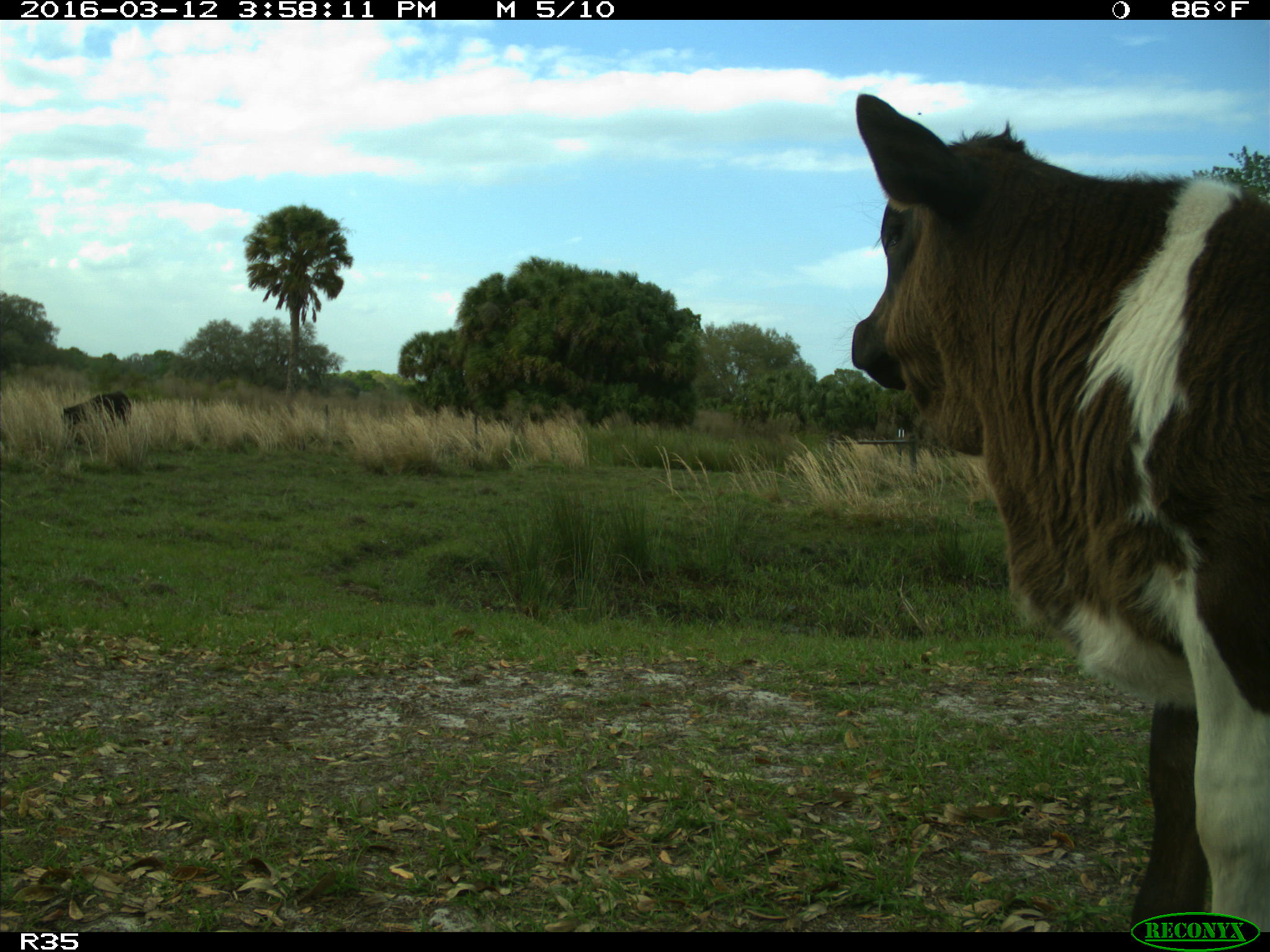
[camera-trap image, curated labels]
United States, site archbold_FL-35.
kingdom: Animalia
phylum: Chordata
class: Mammalia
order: Artiodactyla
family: Bovidae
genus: Bos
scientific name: Bos taurus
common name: domestic cow